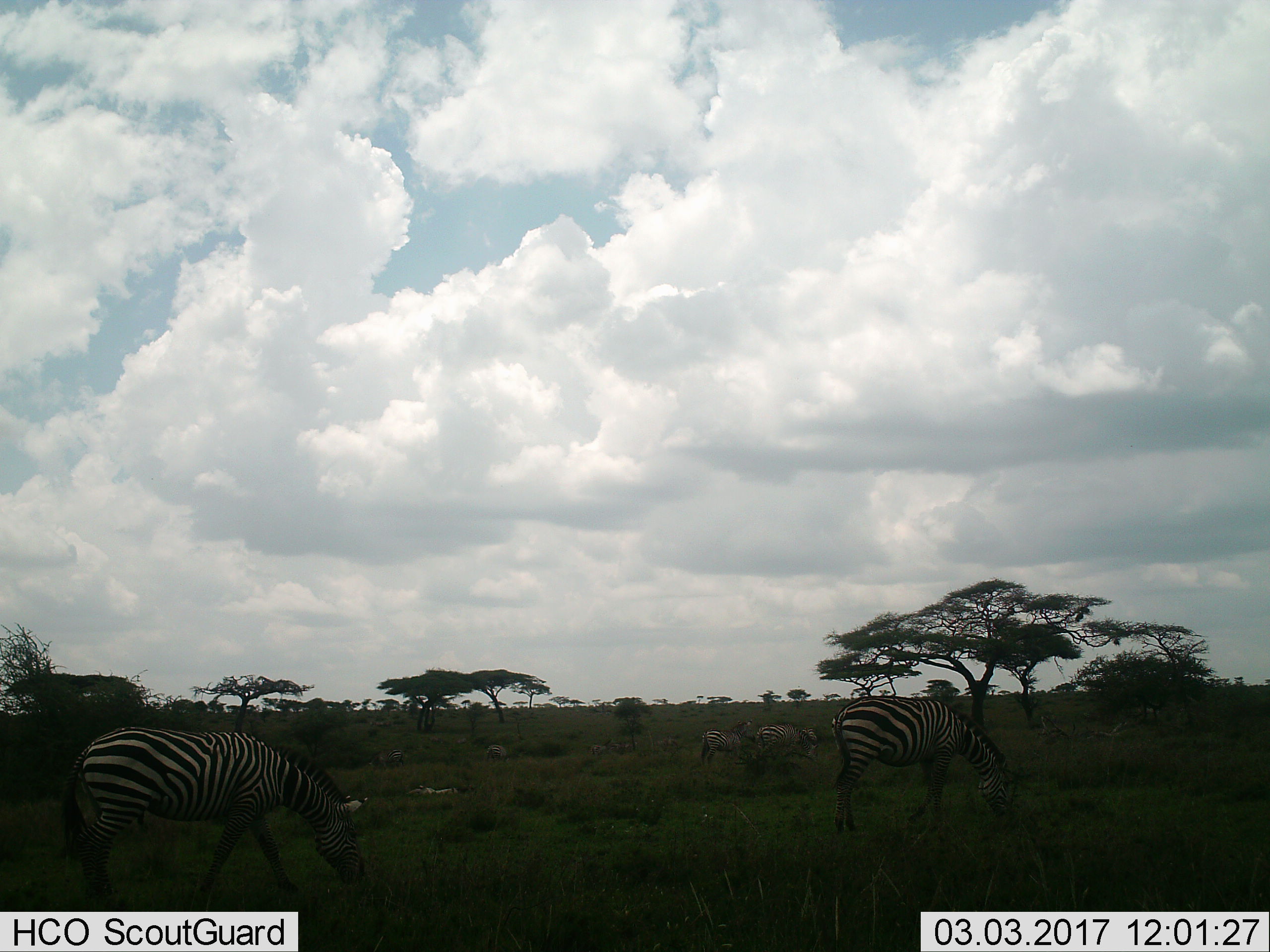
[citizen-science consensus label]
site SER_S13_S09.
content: unidentified animal